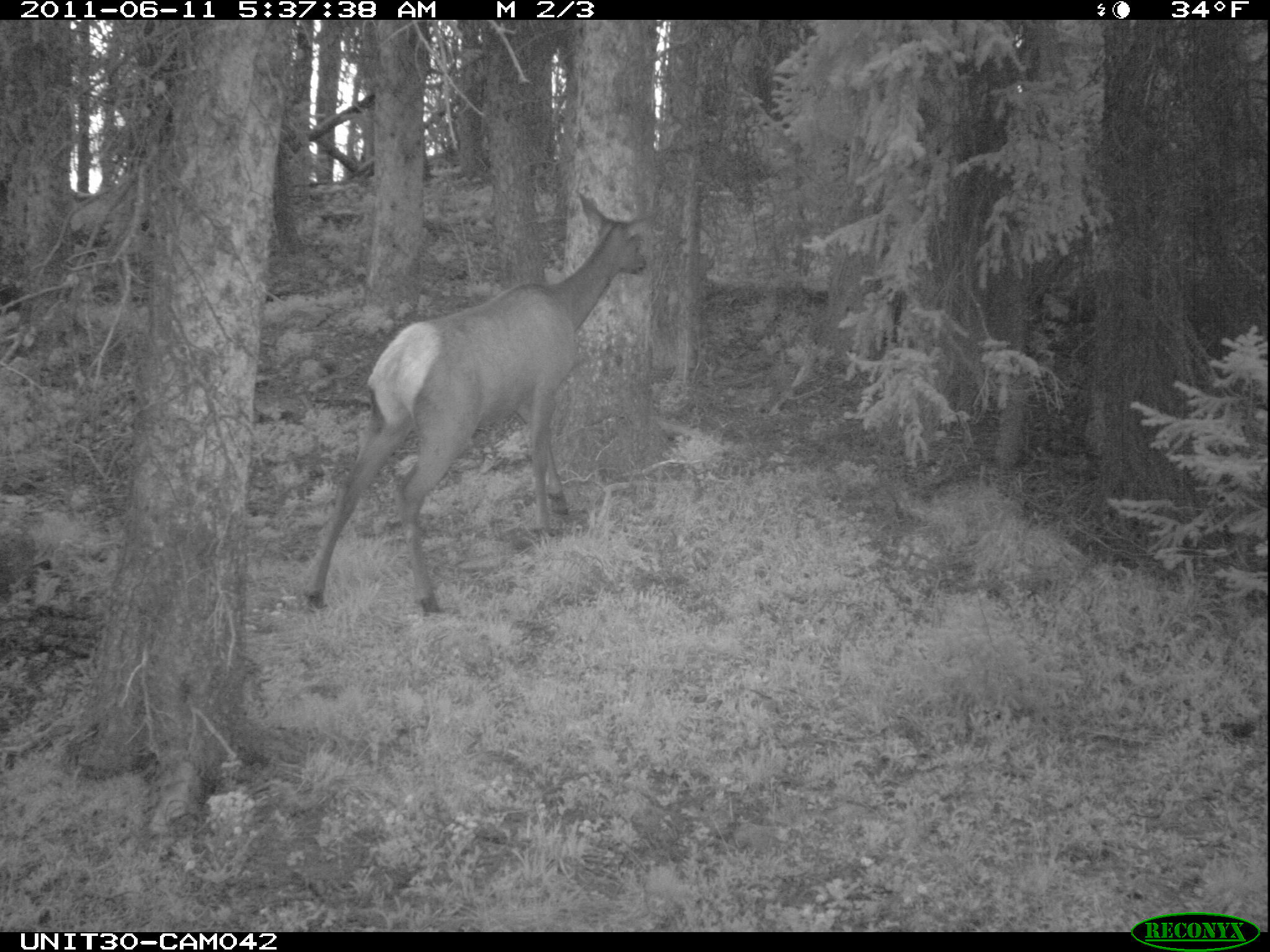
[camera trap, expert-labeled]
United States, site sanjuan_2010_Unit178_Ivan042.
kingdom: Animalia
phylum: Chordata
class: Mammalia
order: Artiodactyla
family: Cervidae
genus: Cervus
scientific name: Cervus elaphus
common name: red deer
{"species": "Cervus elaphus (red deer)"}